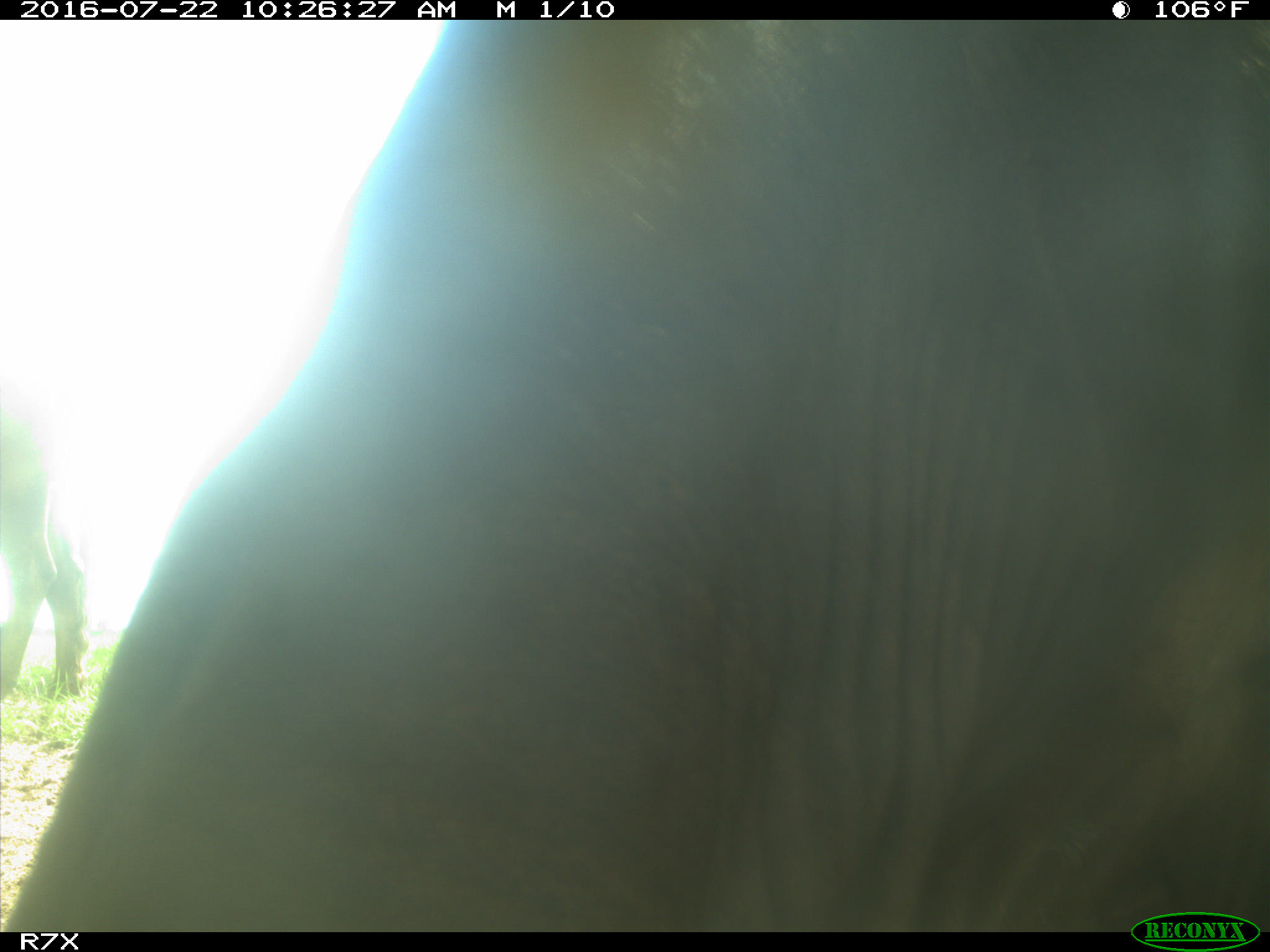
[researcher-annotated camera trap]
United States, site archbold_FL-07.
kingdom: Animalia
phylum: Chordata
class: Mammalia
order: Artiodactyla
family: Bovidae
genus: Bos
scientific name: Bos taurus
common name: domestic cow